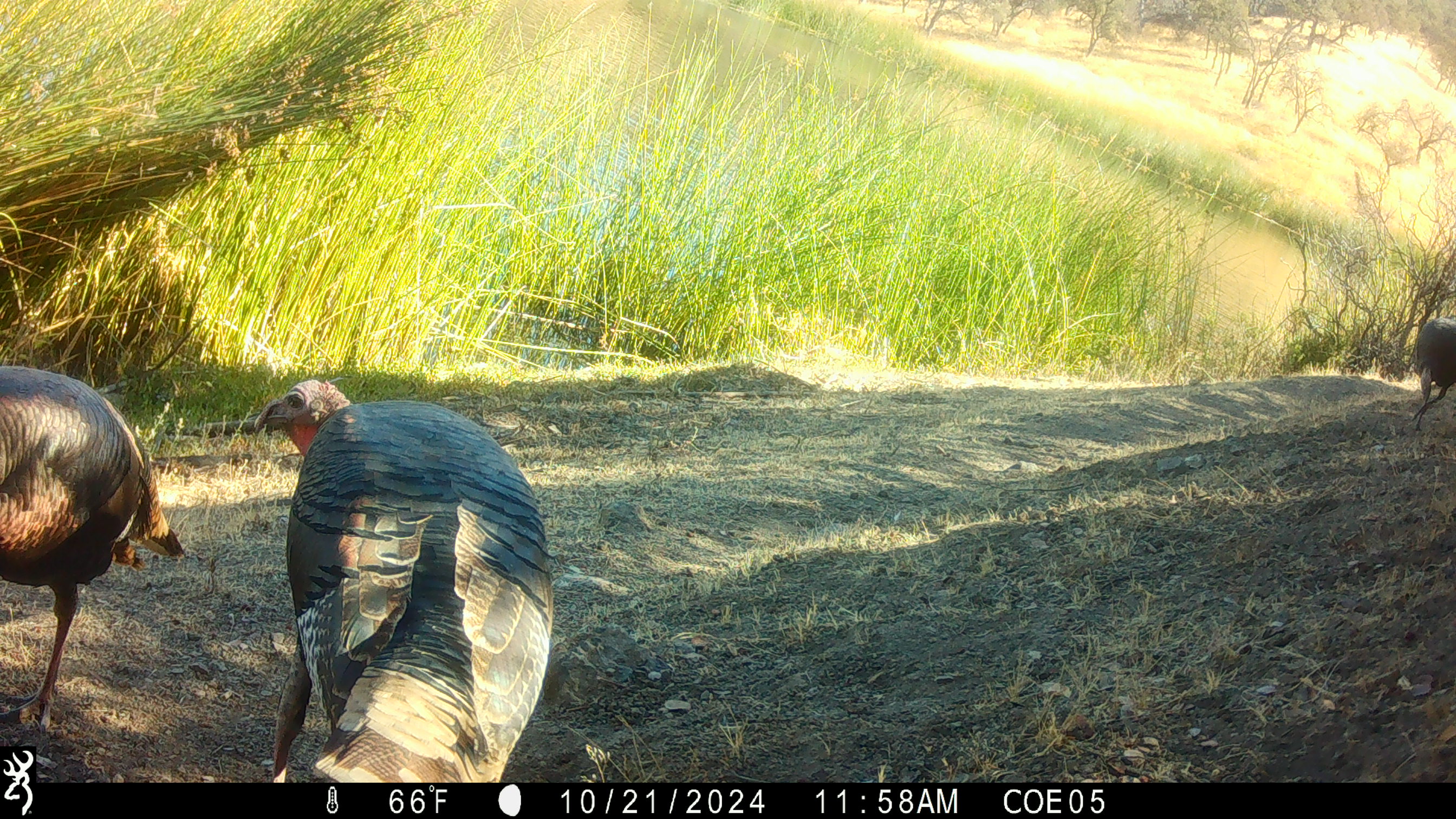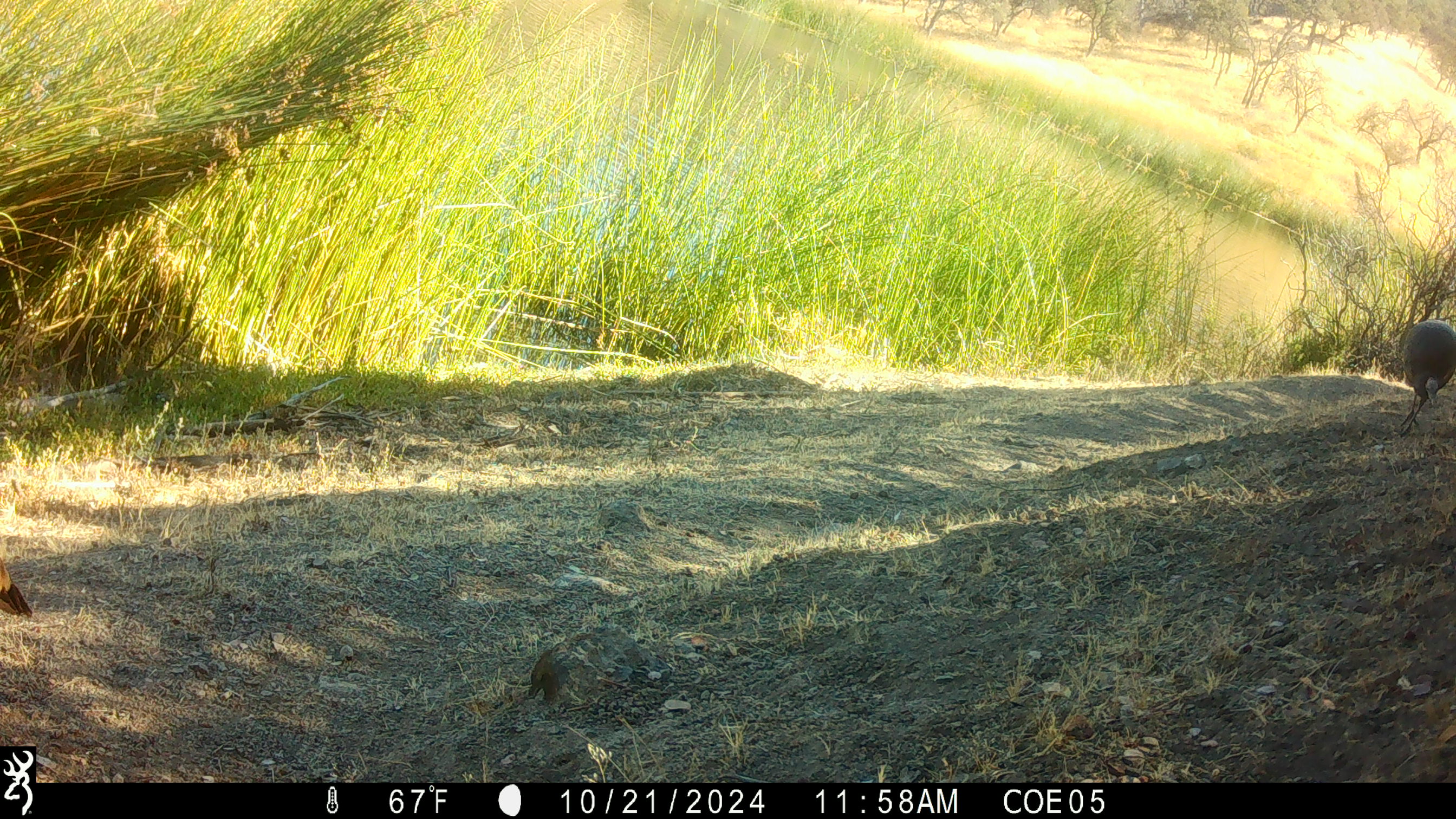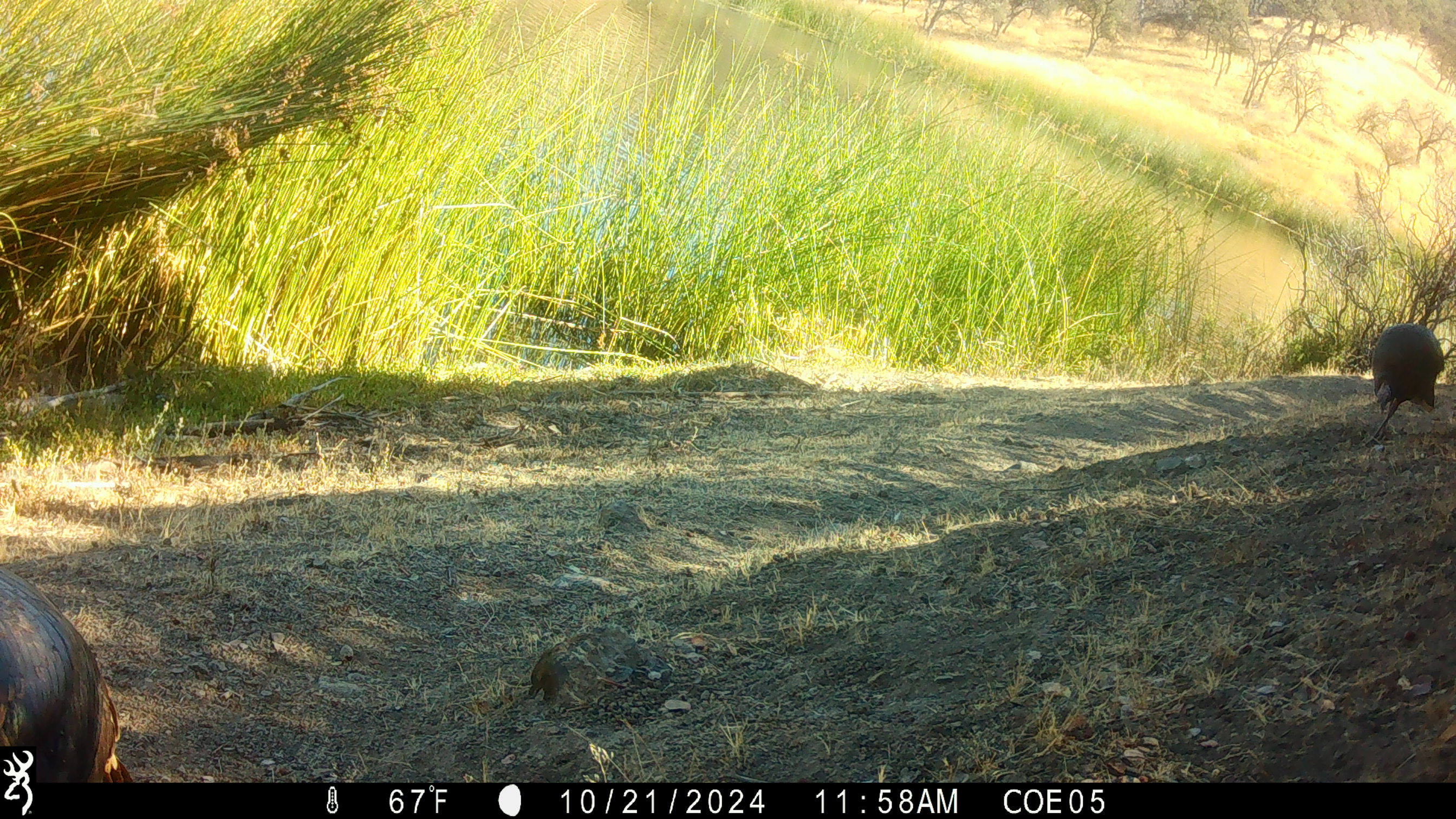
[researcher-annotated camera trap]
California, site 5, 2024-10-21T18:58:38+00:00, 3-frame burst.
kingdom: Animalia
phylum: Chordata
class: Aves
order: Galliformes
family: Phasianidae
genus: Meleagris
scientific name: Meleagris gallopavo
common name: turkey